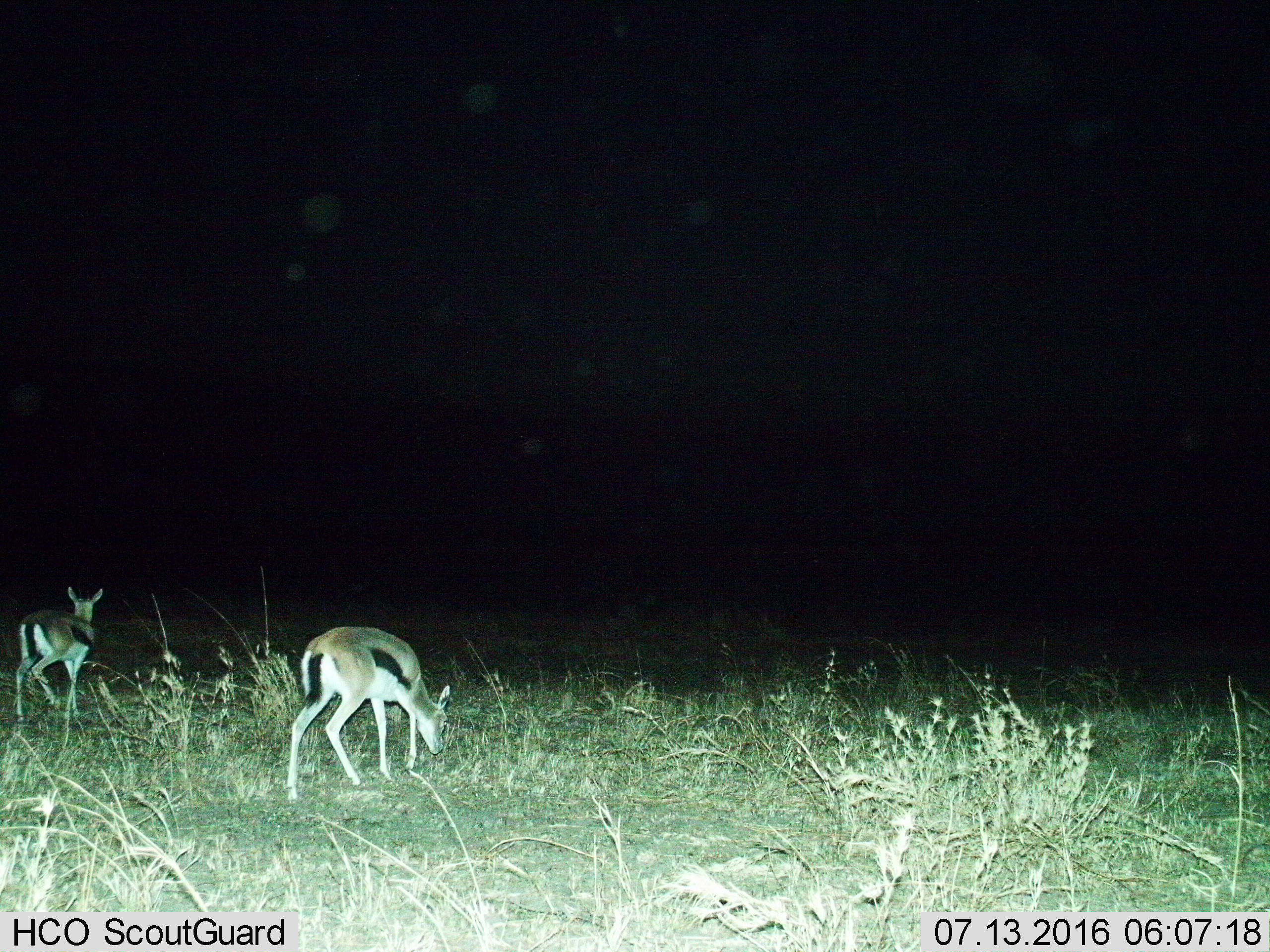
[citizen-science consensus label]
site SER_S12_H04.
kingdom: Animalia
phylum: Chordata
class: Mammalia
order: Artiodactyla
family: Bovidae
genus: Eudorcas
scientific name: Eudorcas thomsonii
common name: thomson's gazelle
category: gazellethomsons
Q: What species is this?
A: Gazellethomsons (thomson's gazelle) (Eudorcas thomsonii).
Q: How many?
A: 2.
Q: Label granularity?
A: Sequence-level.